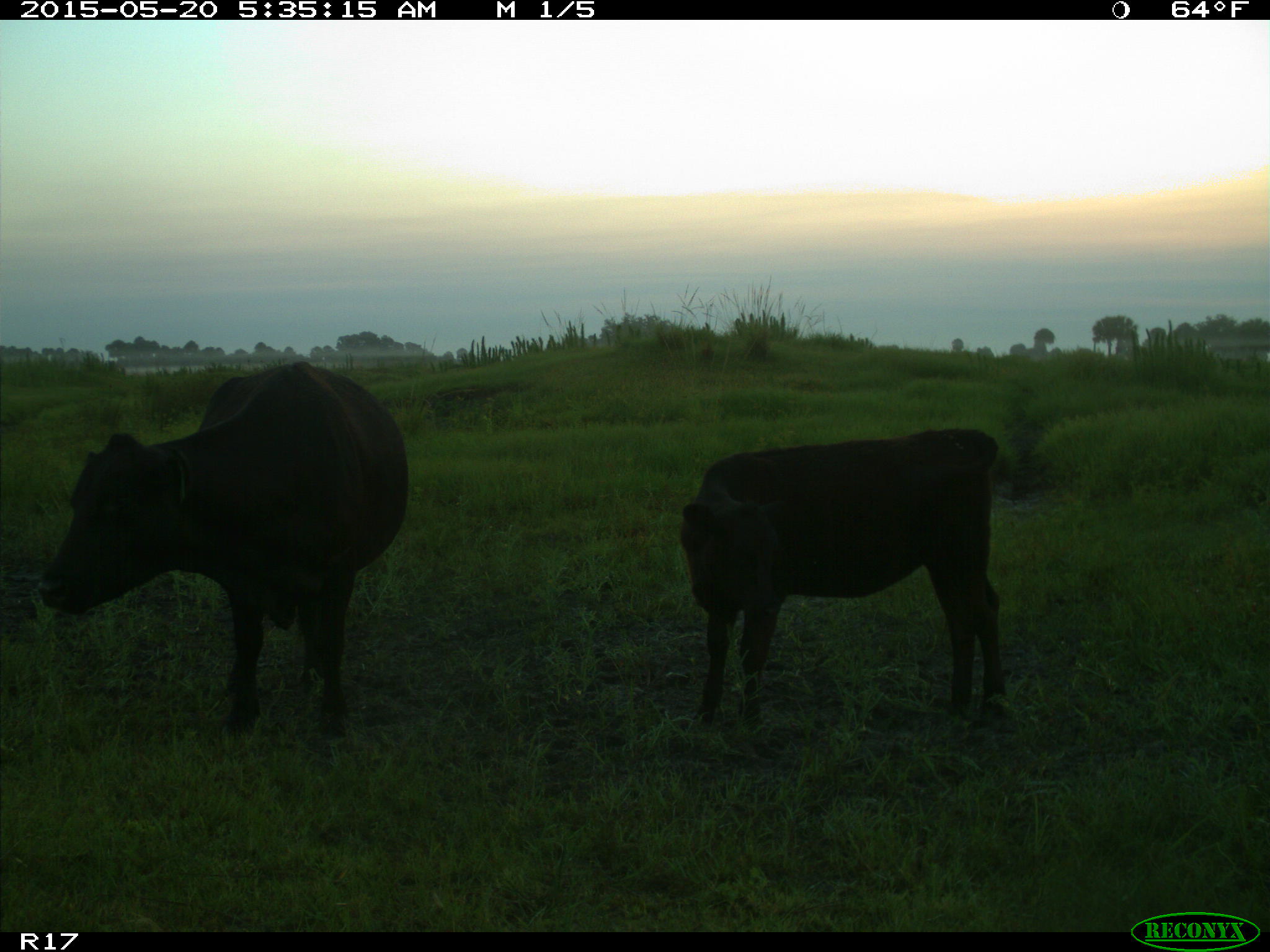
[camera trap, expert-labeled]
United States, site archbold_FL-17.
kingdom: Animalia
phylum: Chordata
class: Mammalia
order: Artiodactyla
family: Bovidae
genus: Bos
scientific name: Bos taurus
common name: domestic cow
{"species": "Bos taurus (domestic cow)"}